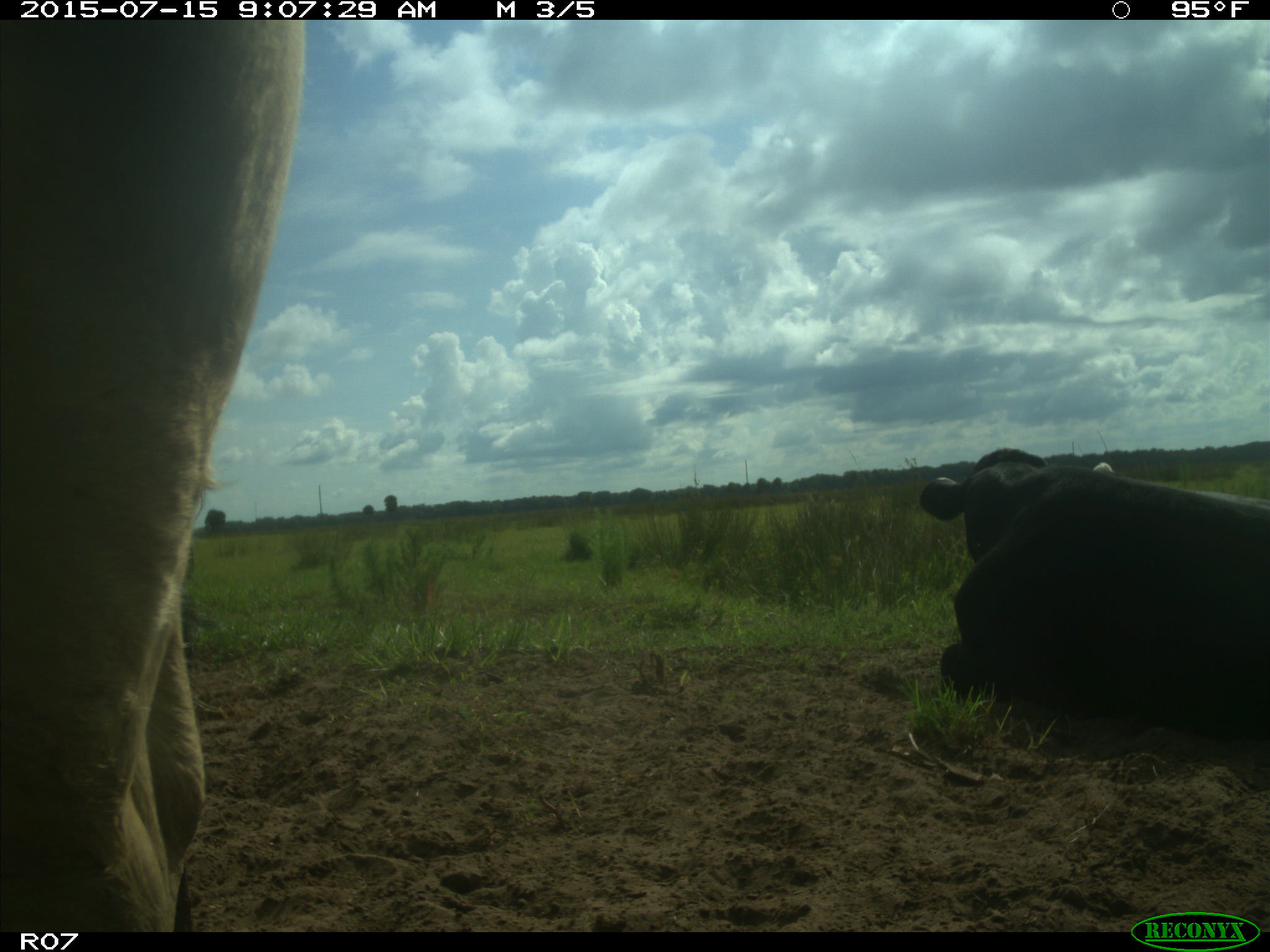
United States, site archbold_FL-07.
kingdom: Animalia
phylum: Chordata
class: Mammalia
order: Artiodactyla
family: Bovidae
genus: Bos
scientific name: Bos taurus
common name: domestic cow